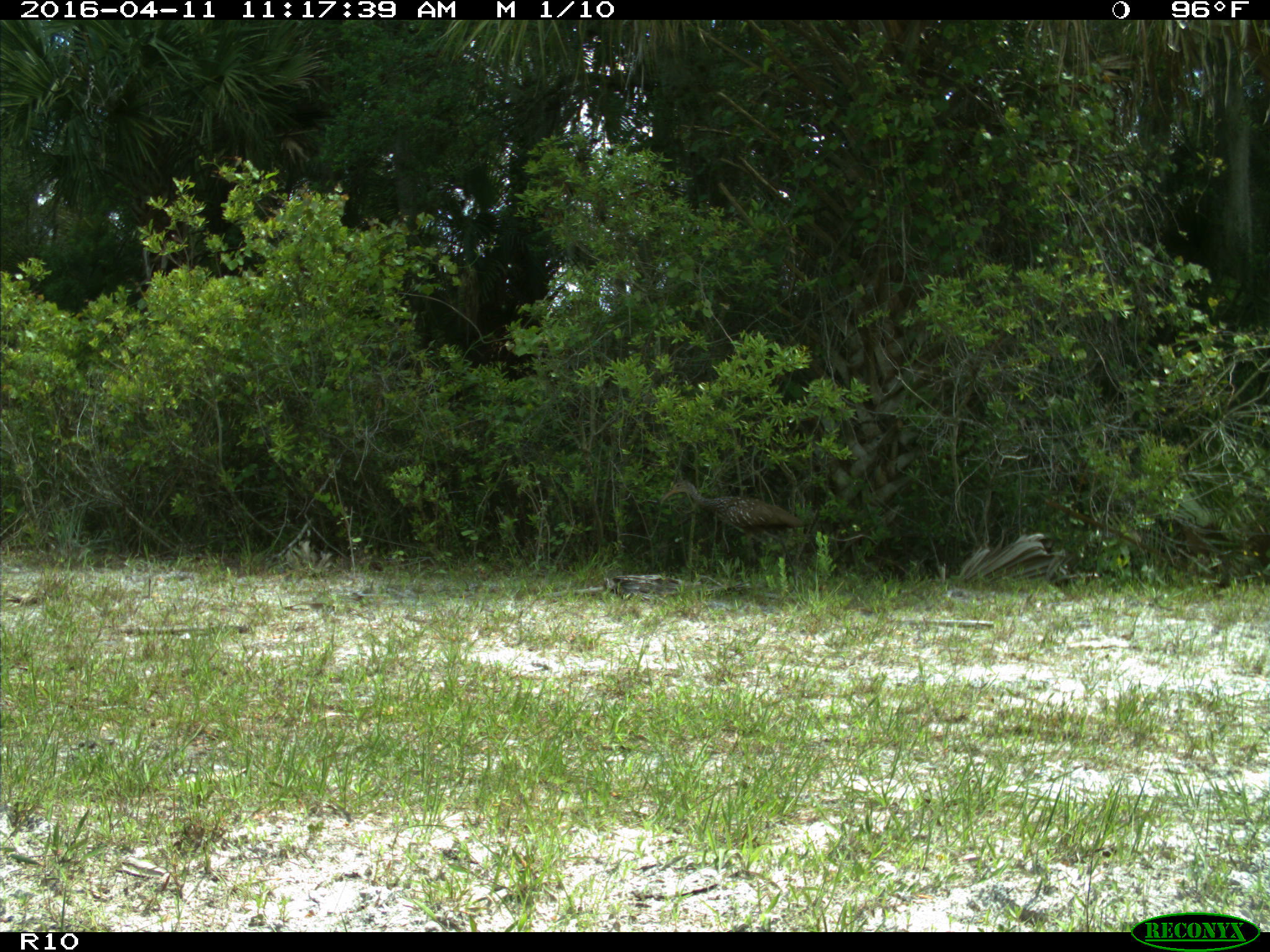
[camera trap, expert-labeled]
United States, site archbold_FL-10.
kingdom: Animalia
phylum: Chordata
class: Aves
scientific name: Aves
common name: birds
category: unidentified bird